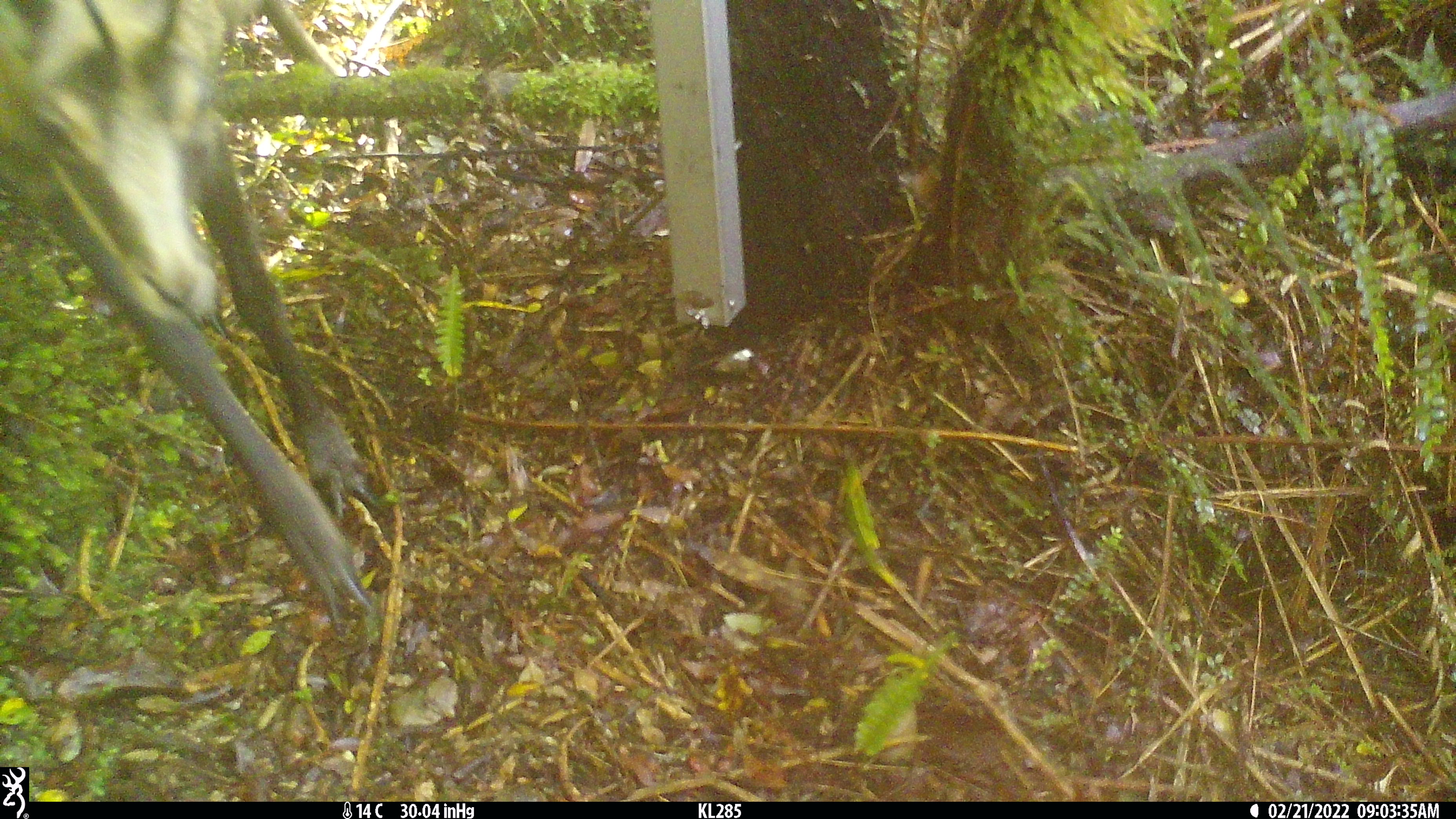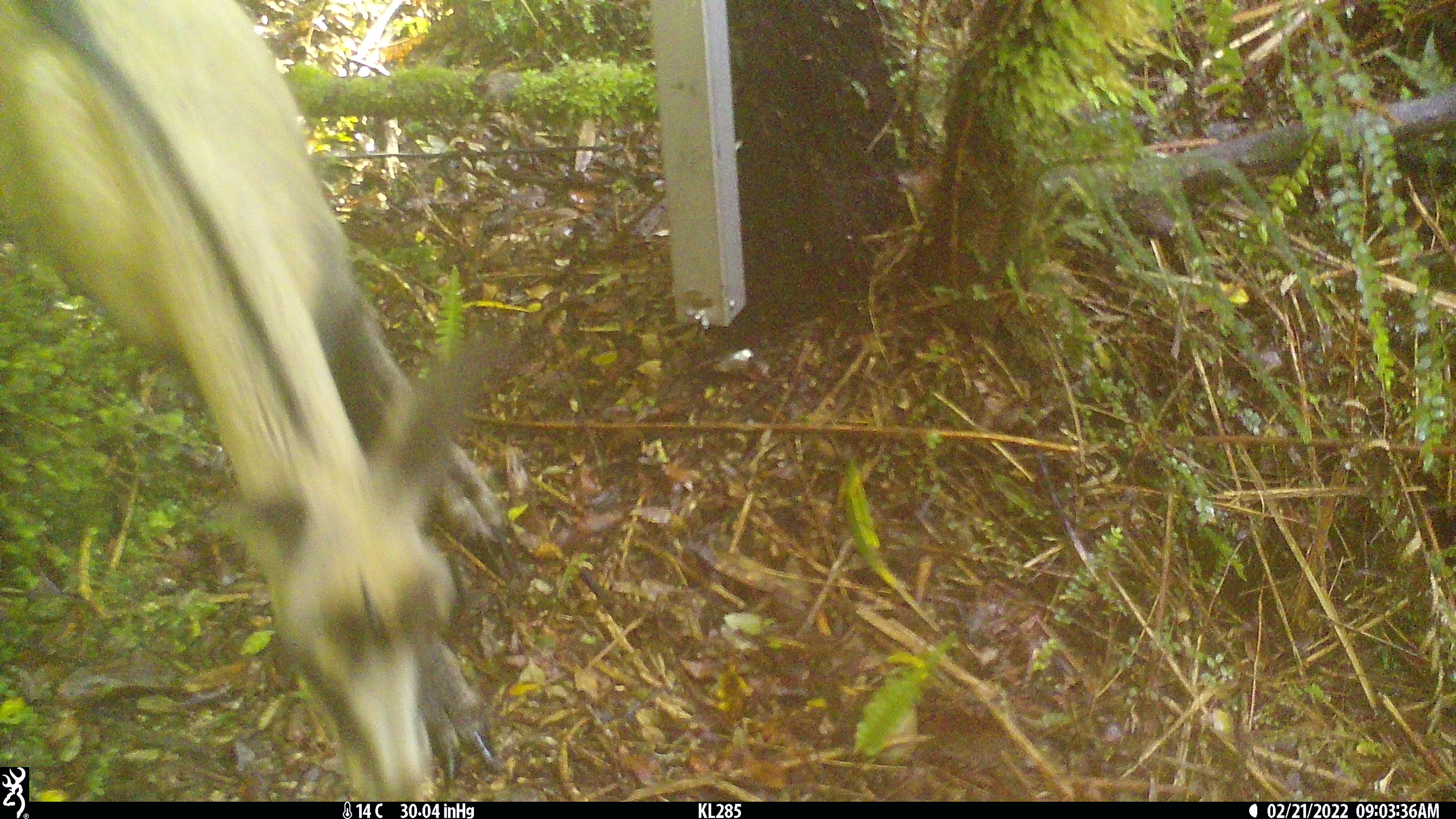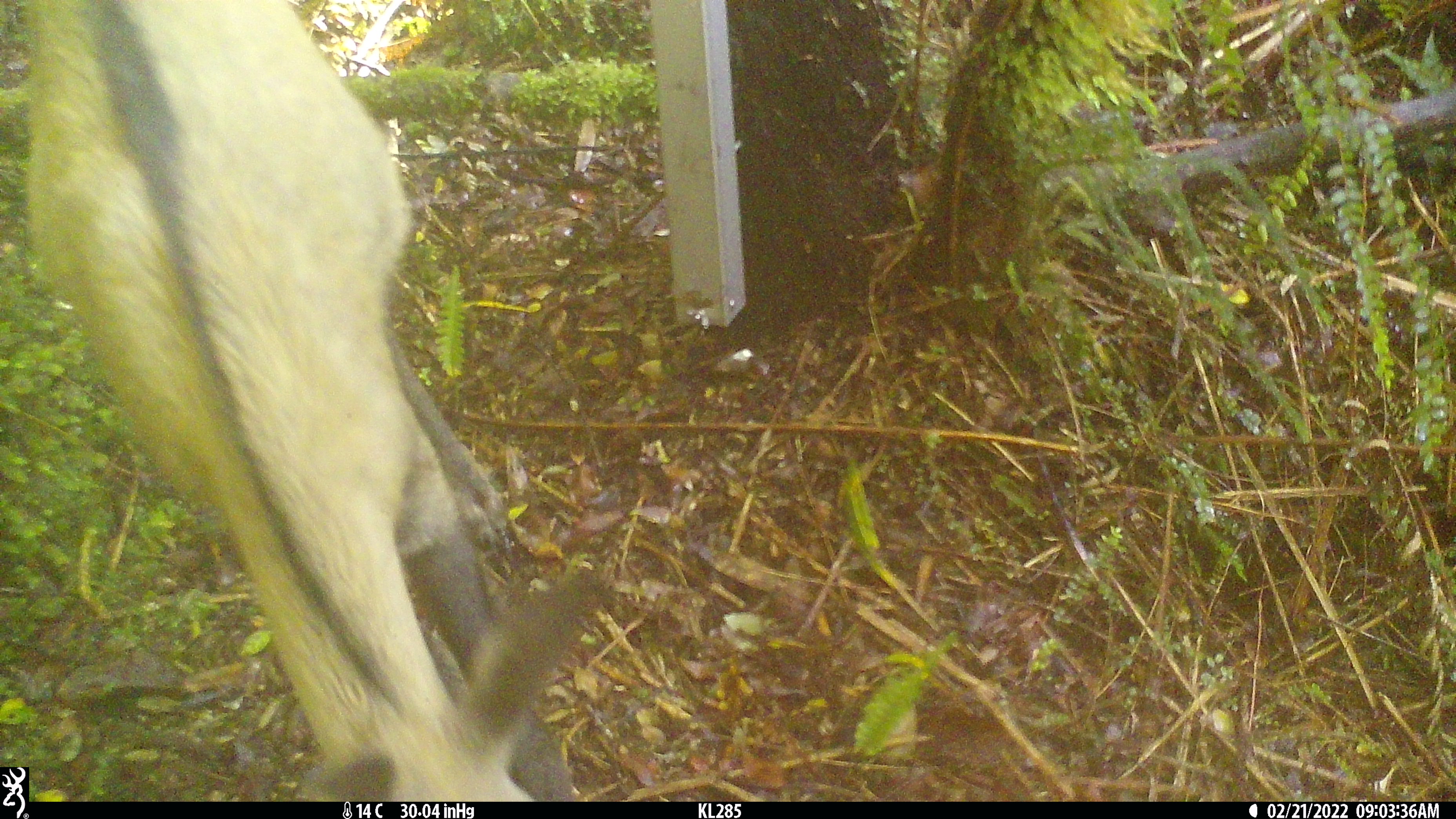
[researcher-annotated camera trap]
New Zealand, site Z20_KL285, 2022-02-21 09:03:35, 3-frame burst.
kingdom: Animalia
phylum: Chordata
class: Mammalia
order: Artiodactyla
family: Bovidae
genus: Rupicapra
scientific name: Rupicapra rupicapra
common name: alpine chamois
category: chamois